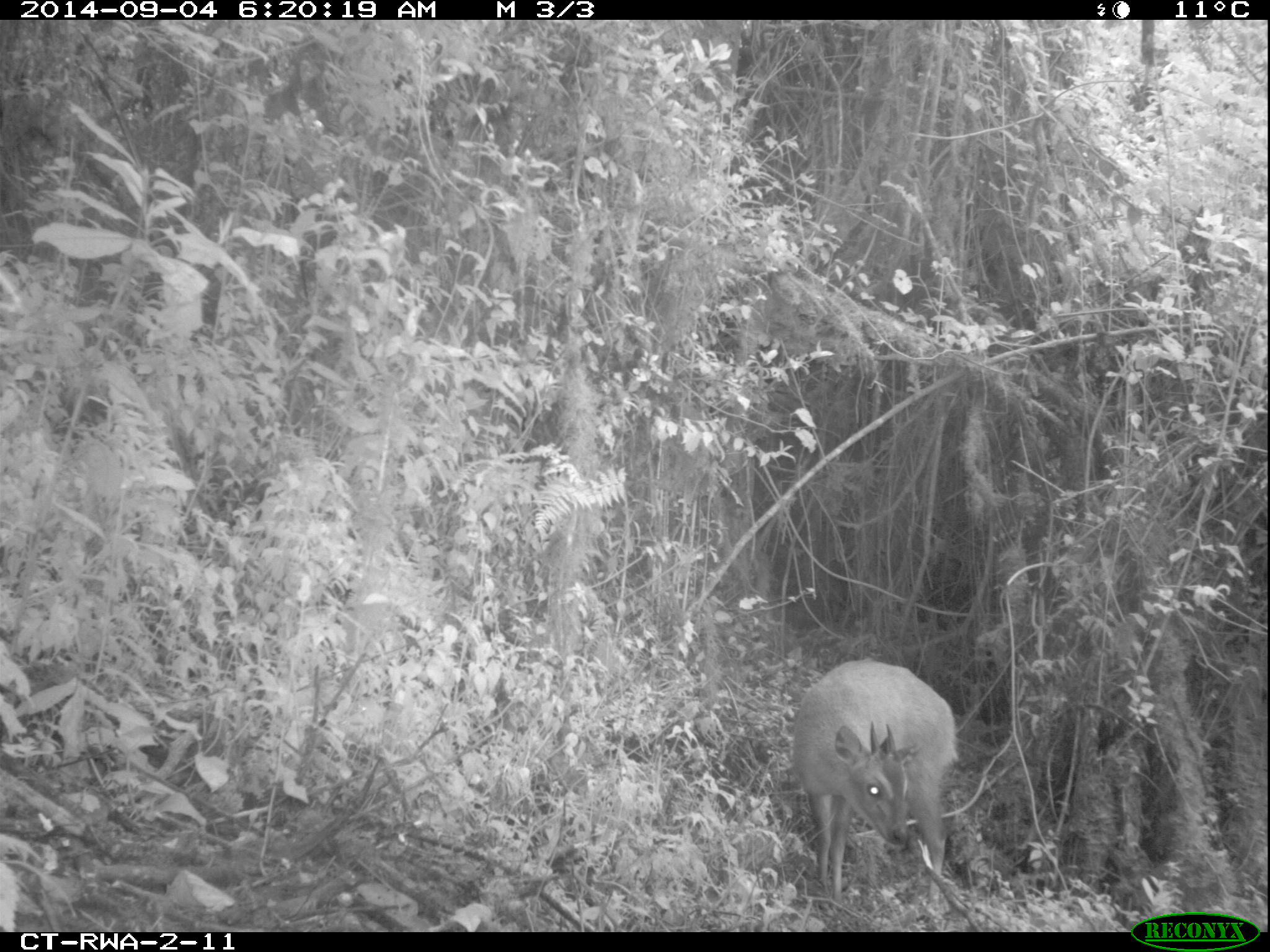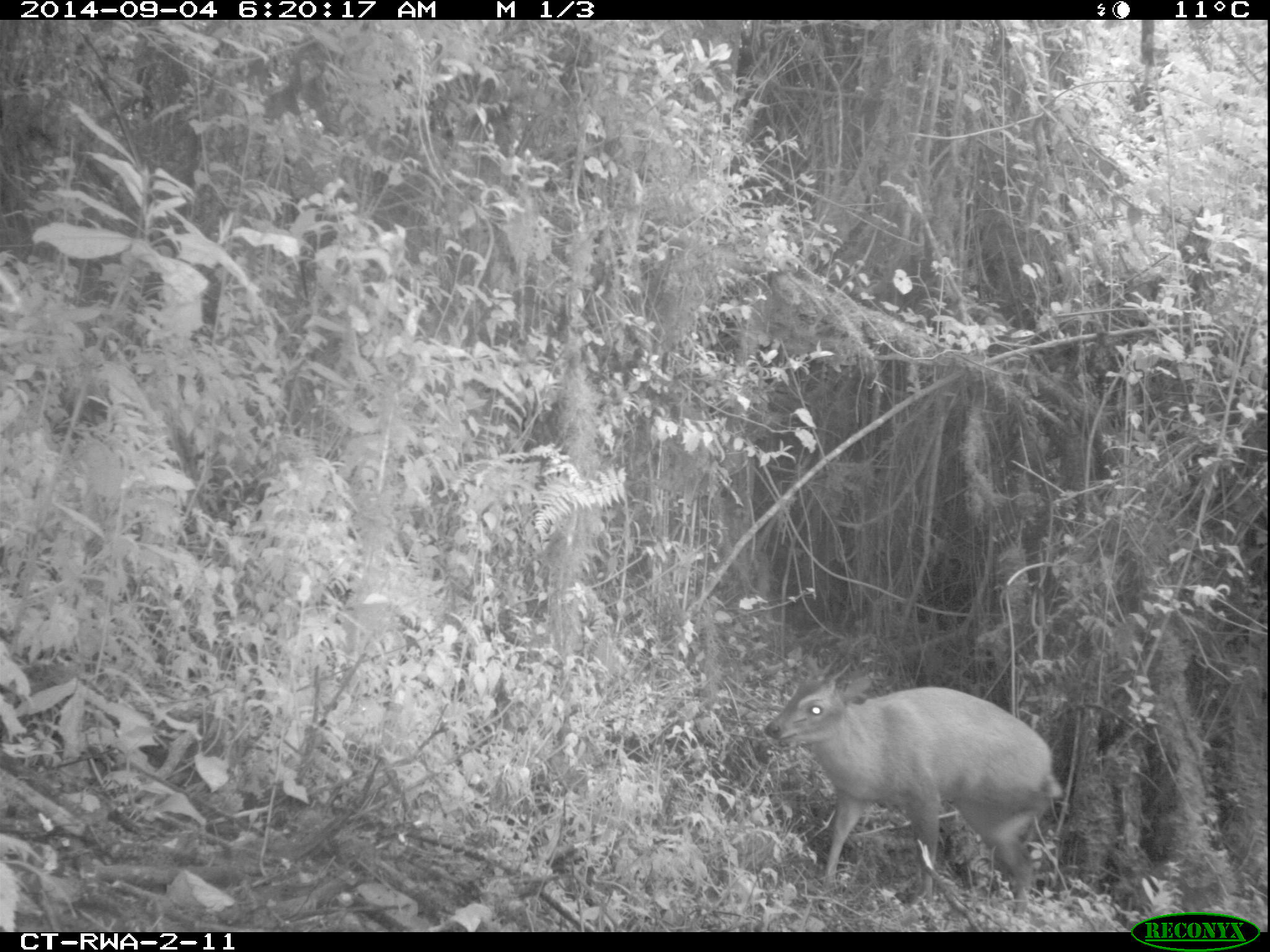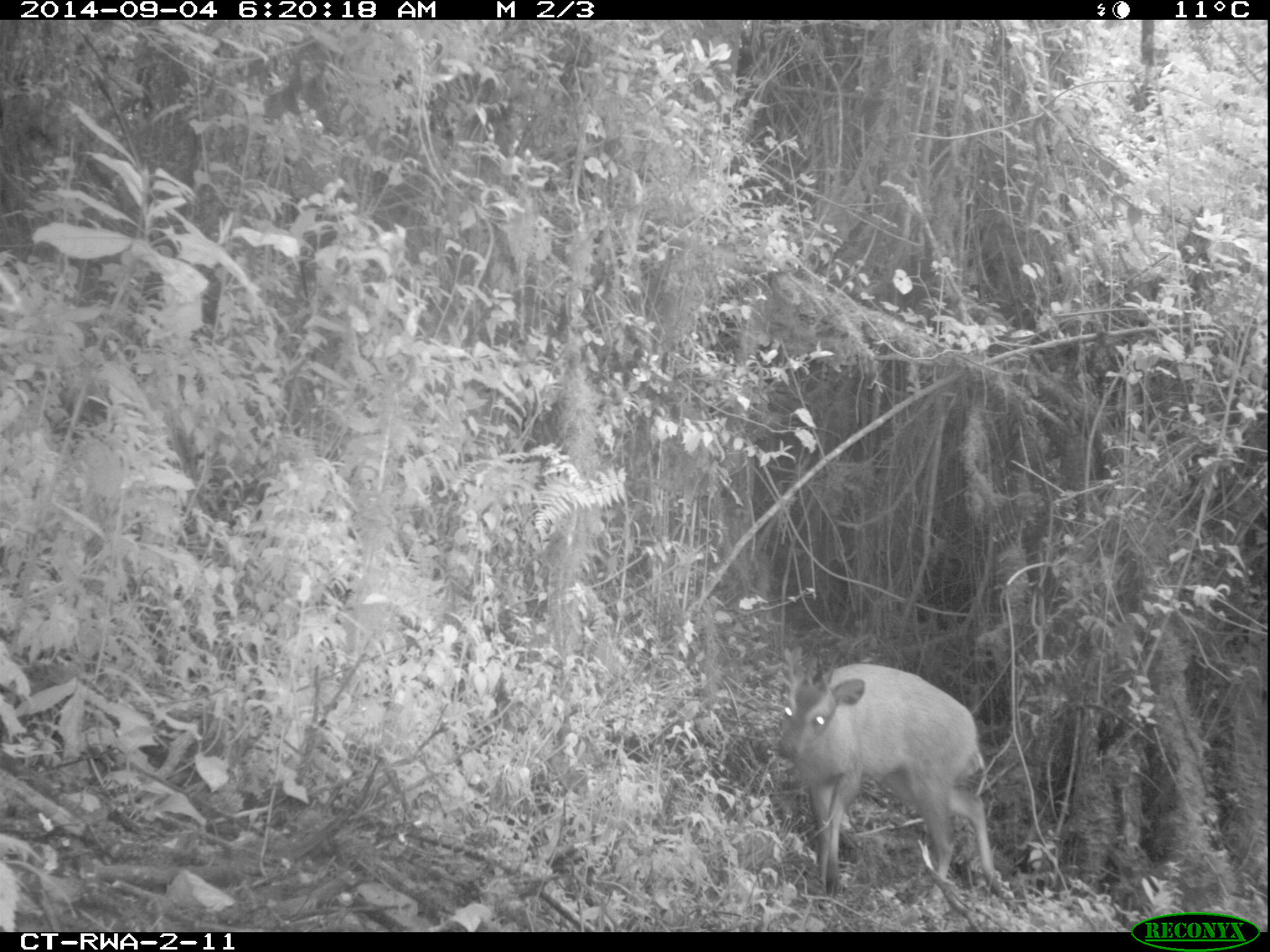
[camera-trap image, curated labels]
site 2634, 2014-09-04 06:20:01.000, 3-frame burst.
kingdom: Animalia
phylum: Chordata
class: Mammalia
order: Artiodactyla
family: Bovidae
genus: Cephalophus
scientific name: Cephalophus nigrifrons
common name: black-fronted duiker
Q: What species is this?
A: Cephalophus nigrifrons (black-fronted duiker).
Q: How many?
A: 1.